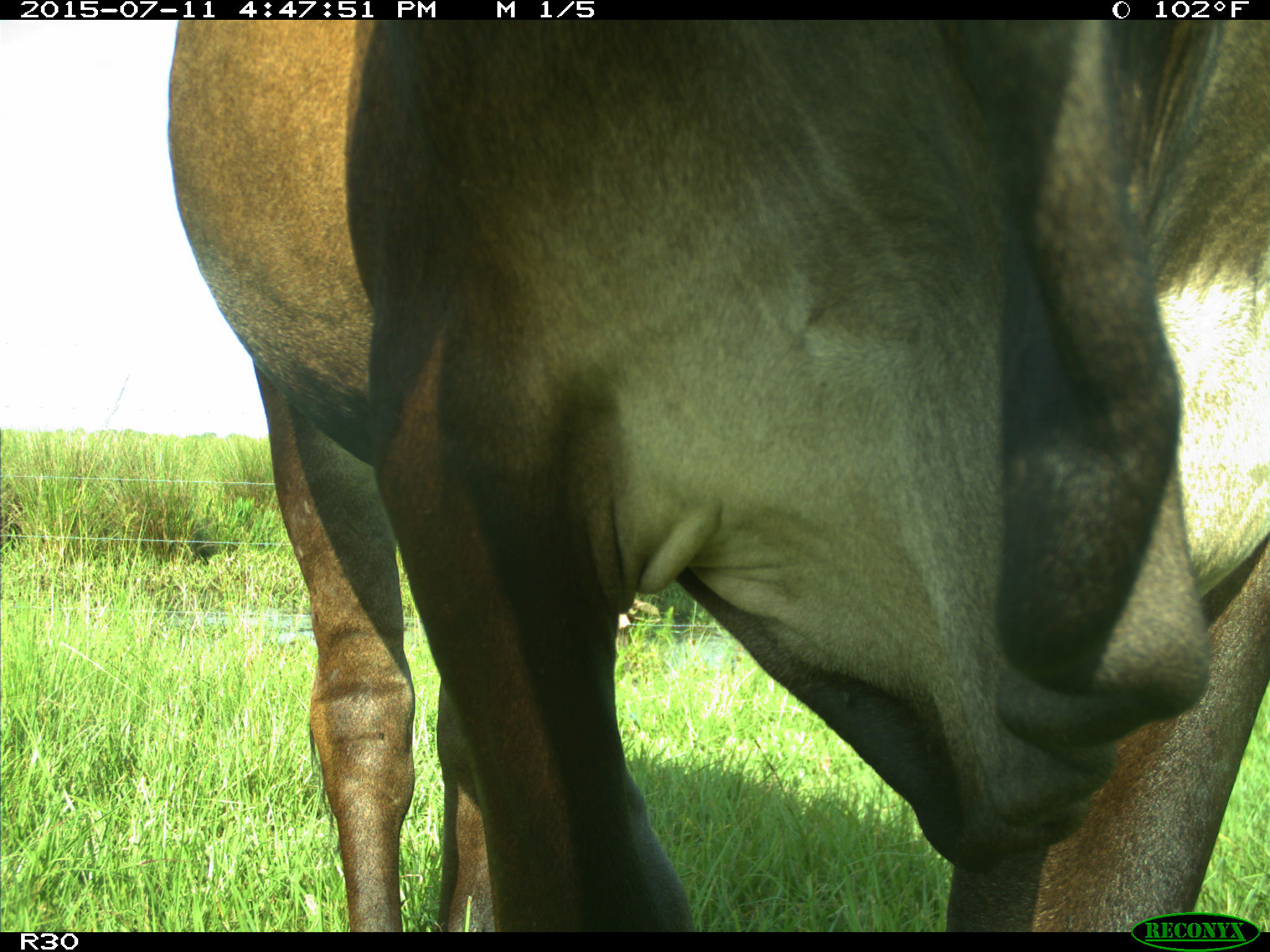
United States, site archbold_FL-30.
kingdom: Animalia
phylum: Chordata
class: Mammalia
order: Artiodactyla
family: Bovidae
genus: Bos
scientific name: Bos taurus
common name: domestic cow